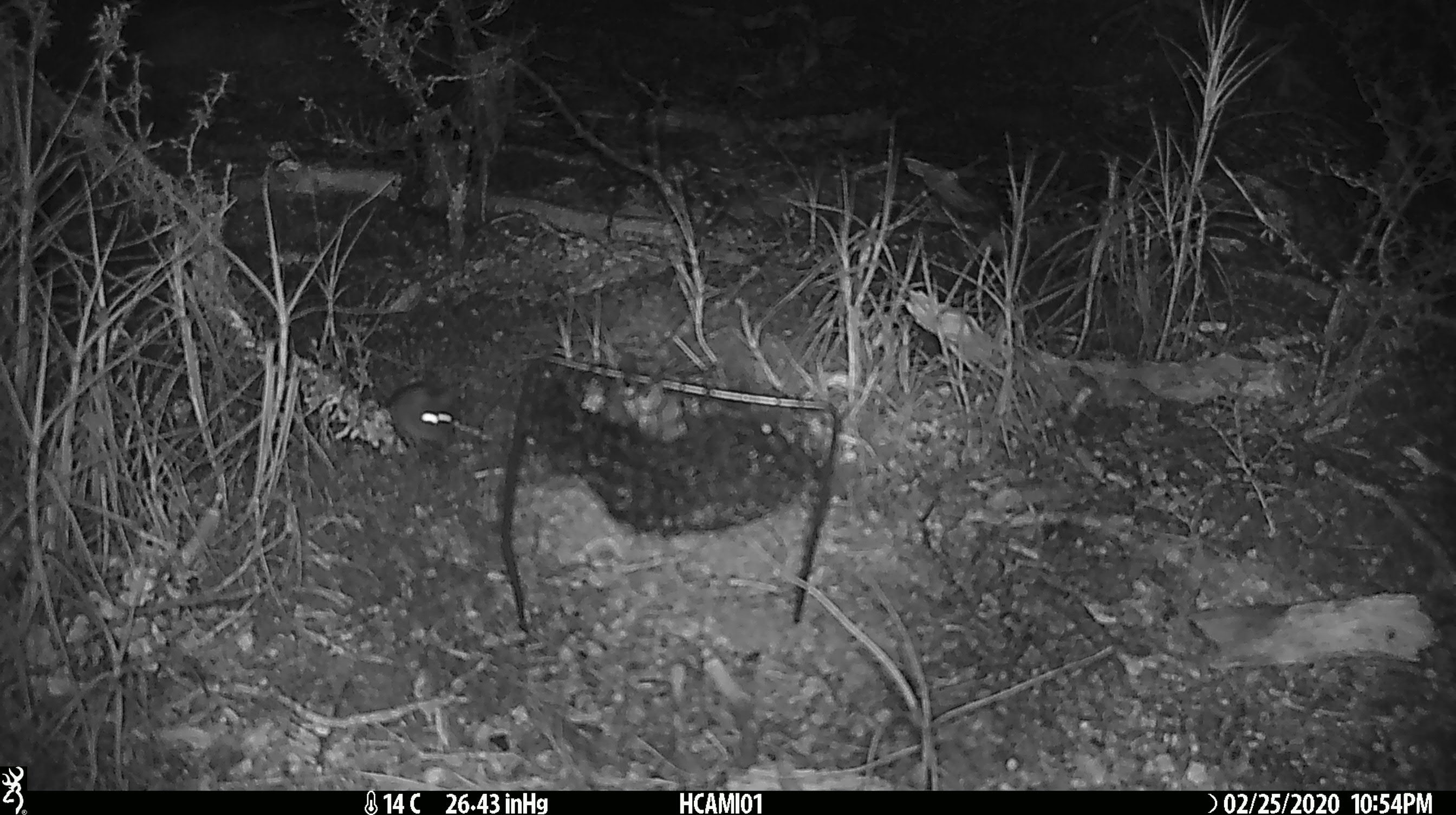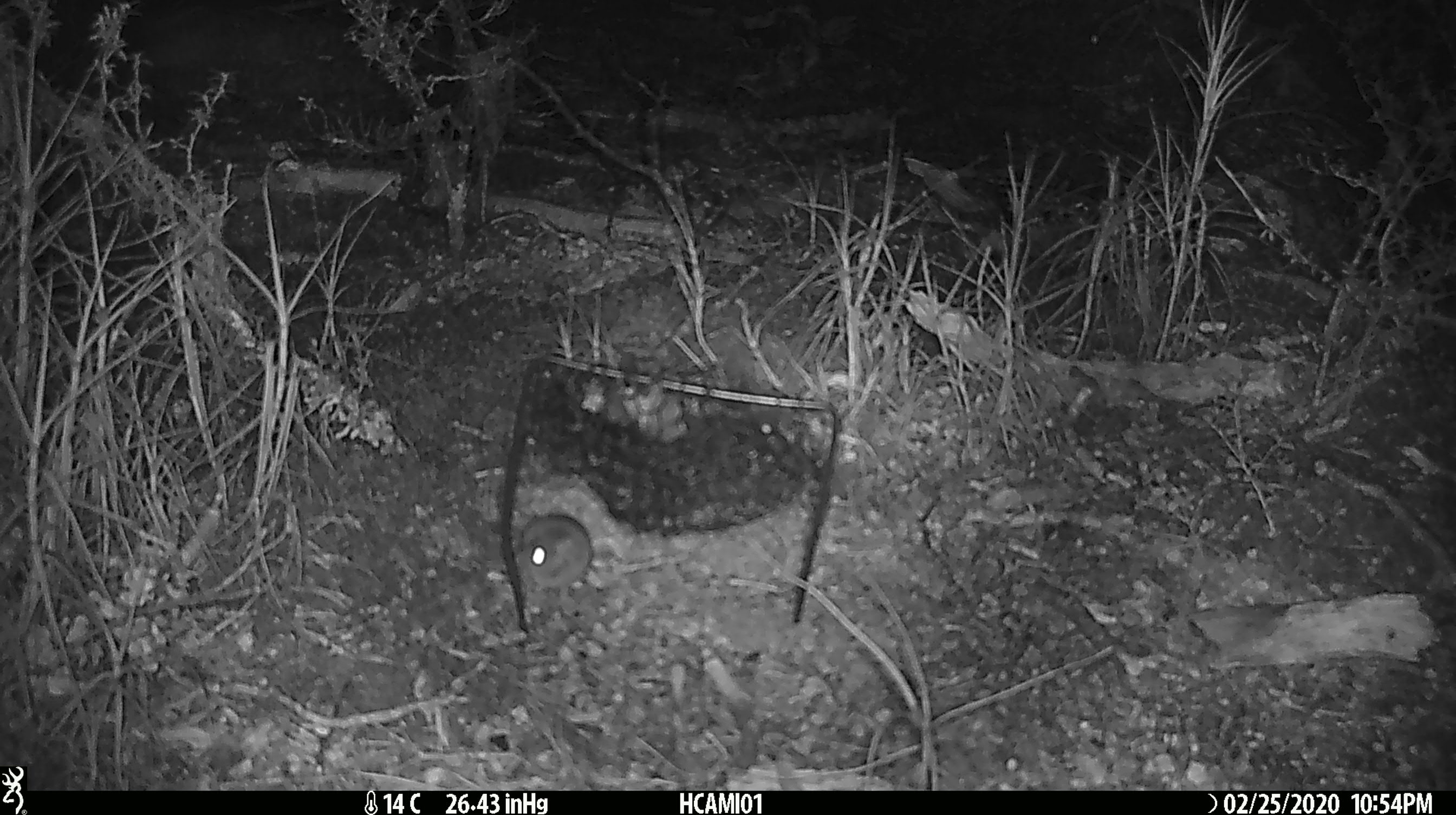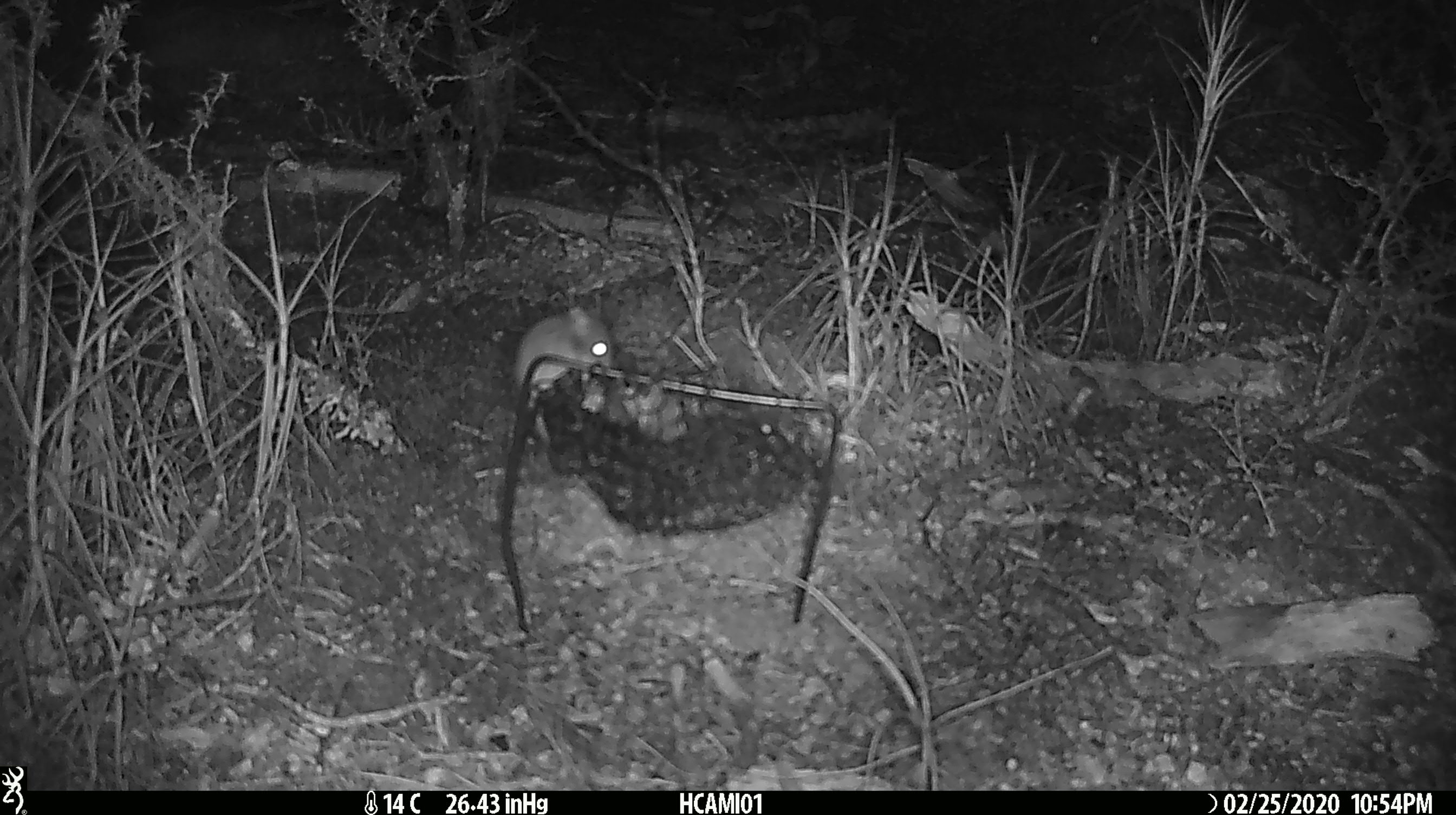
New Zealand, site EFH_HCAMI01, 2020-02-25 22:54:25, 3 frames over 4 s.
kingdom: Animalia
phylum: Chordata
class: Mammalia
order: Rodentia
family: Muridae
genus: Mus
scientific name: Mus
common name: mouse